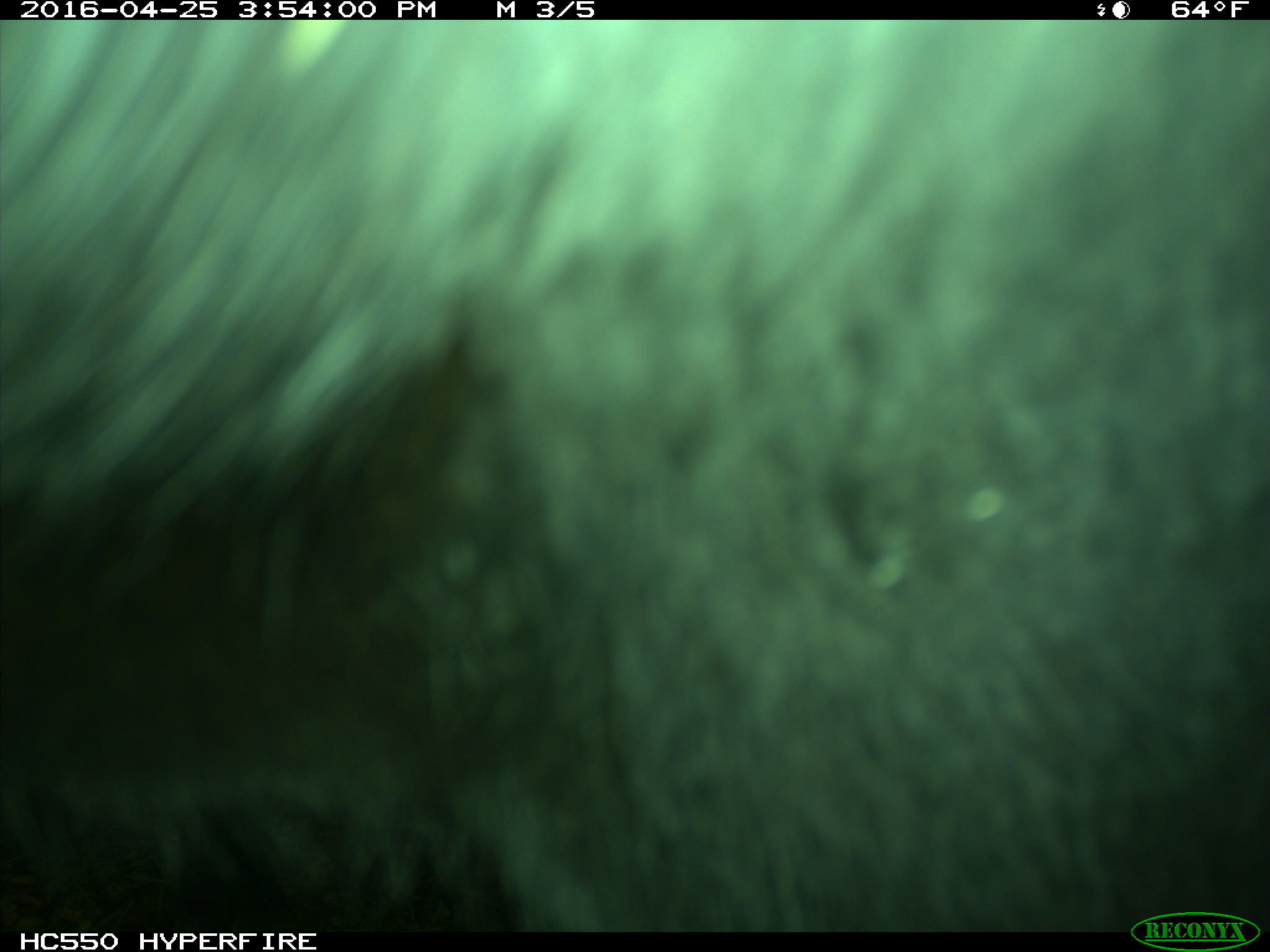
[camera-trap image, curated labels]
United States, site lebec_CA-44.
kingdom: Animalia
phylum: Chordata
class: Mammalia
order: Artiodactyla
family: Bovidae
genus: Bos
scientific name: Bos taurus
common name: domestic cow